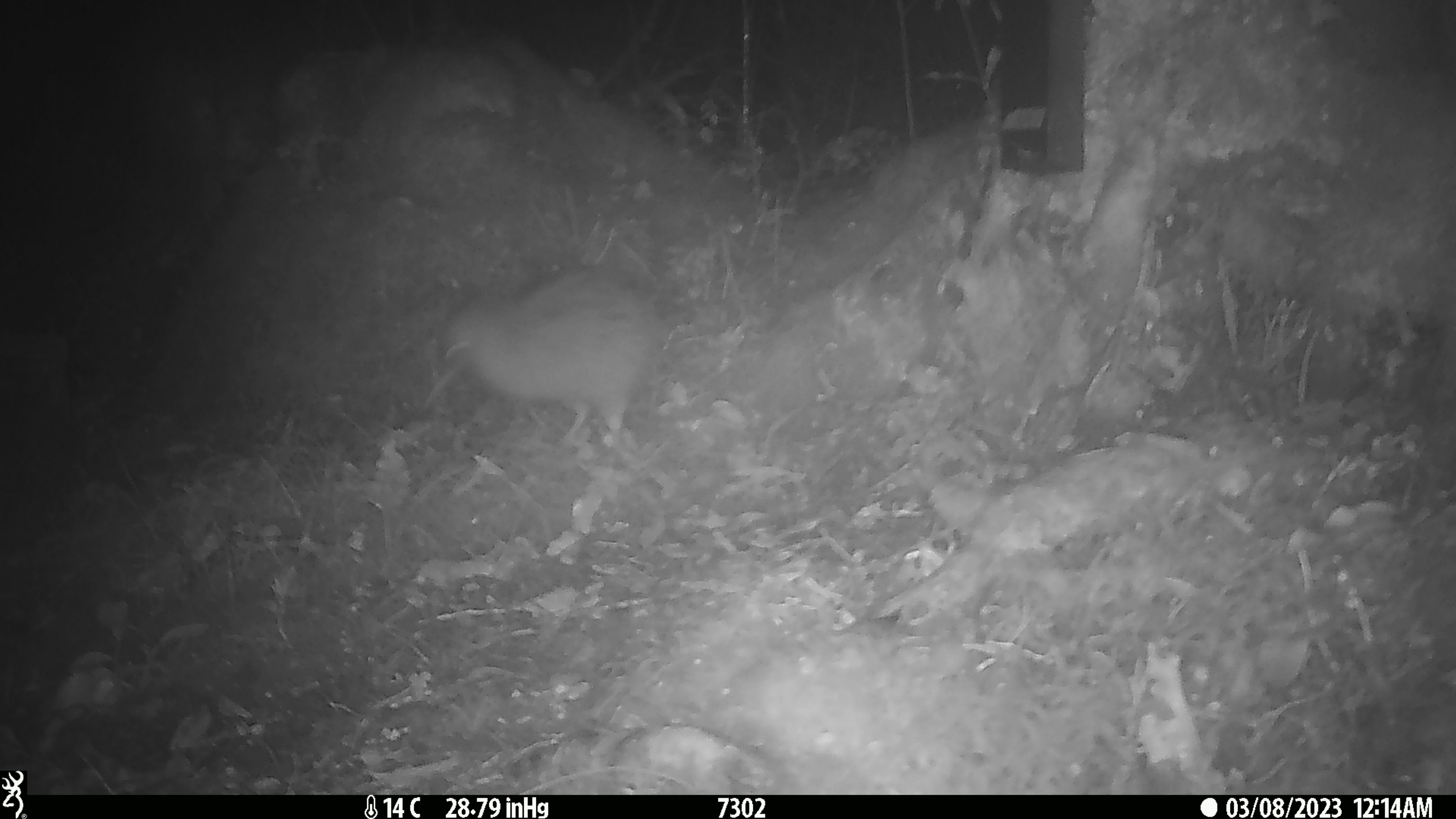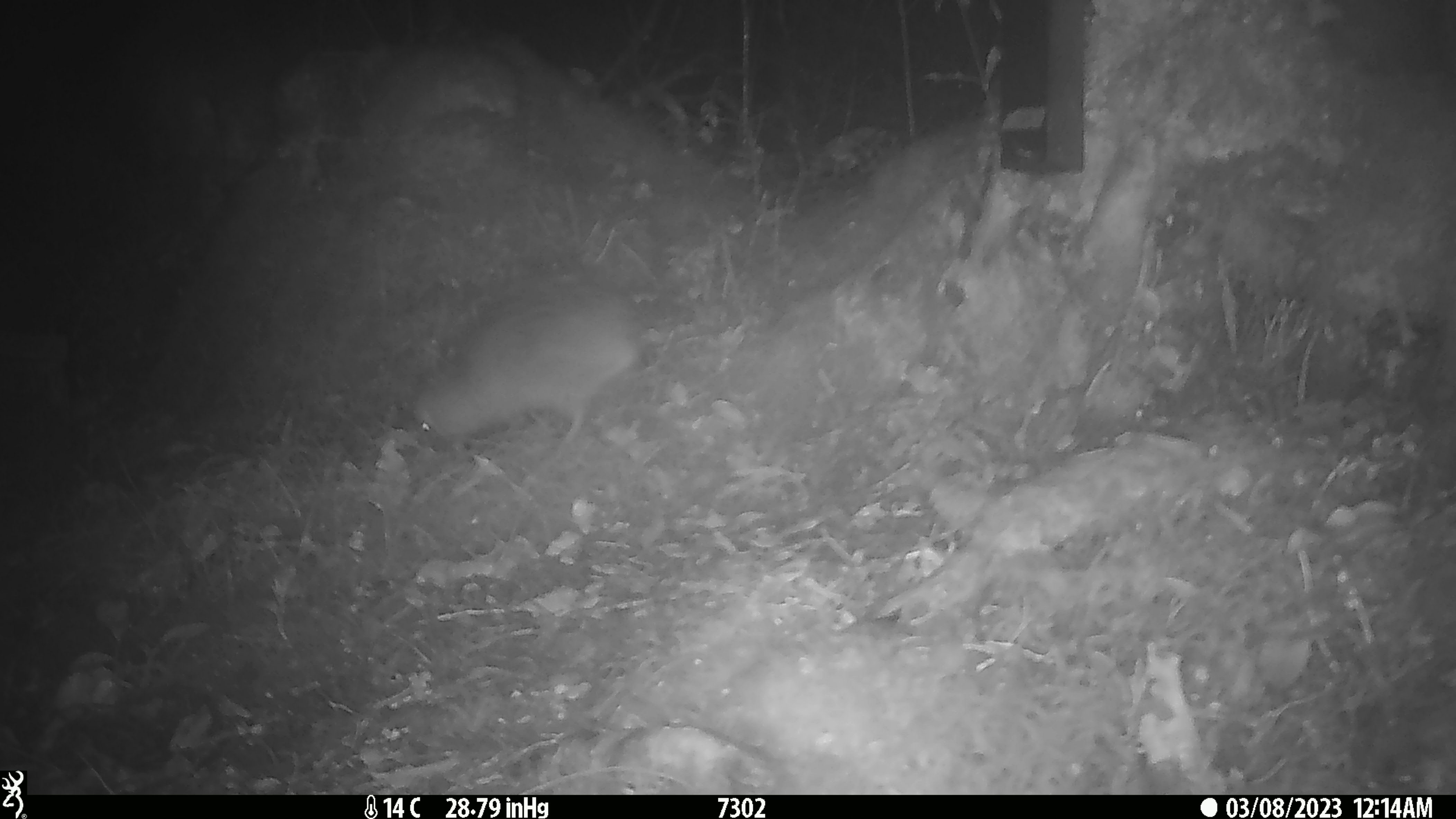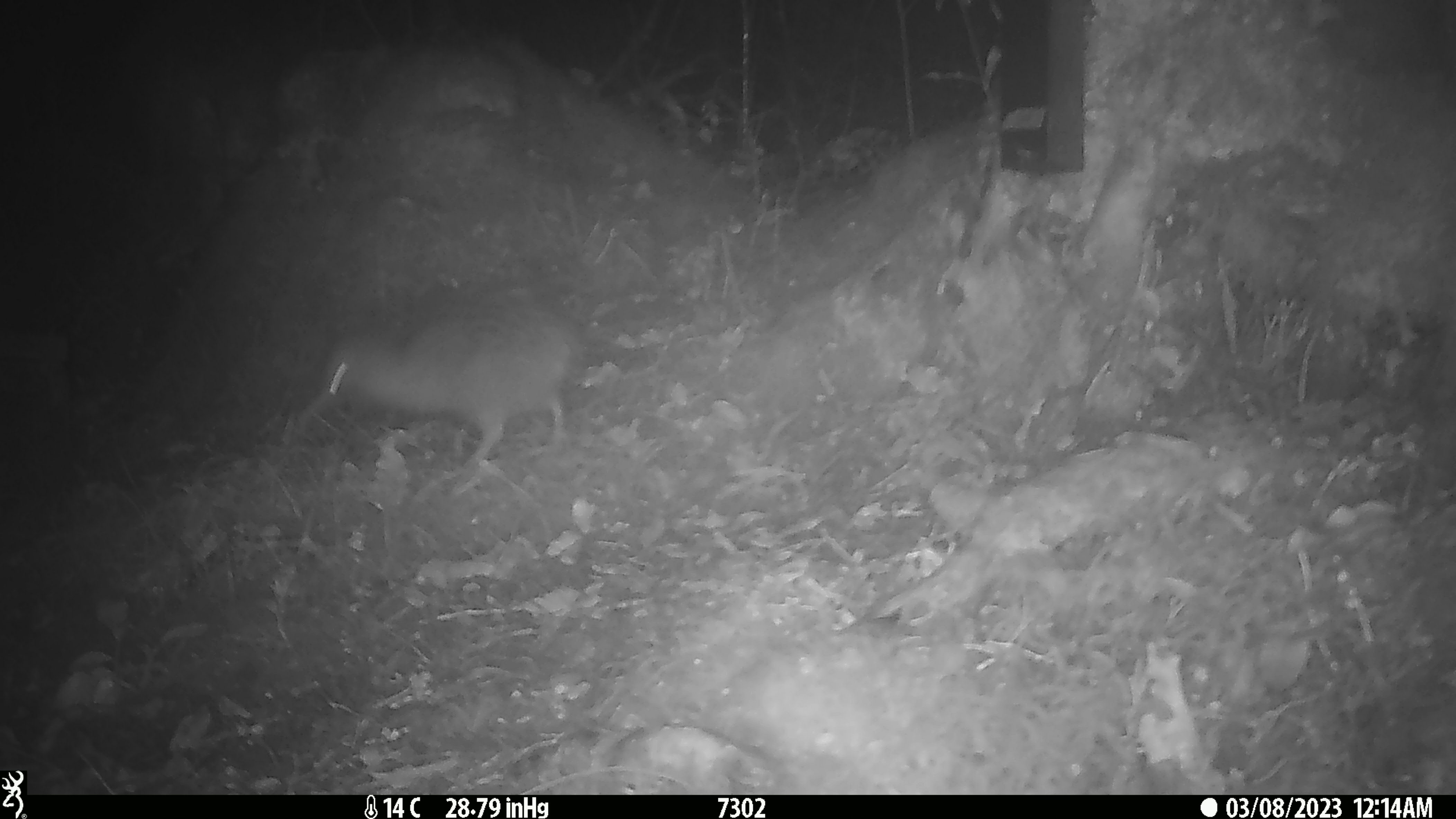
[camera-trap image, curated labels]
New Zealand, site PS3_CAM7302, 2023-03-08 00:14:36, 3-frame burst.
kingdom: Animalia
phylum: Chordata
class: Aves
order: Apterygiformes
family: Apterygidae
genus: Apteryx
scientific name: Apteryx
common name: kiwi